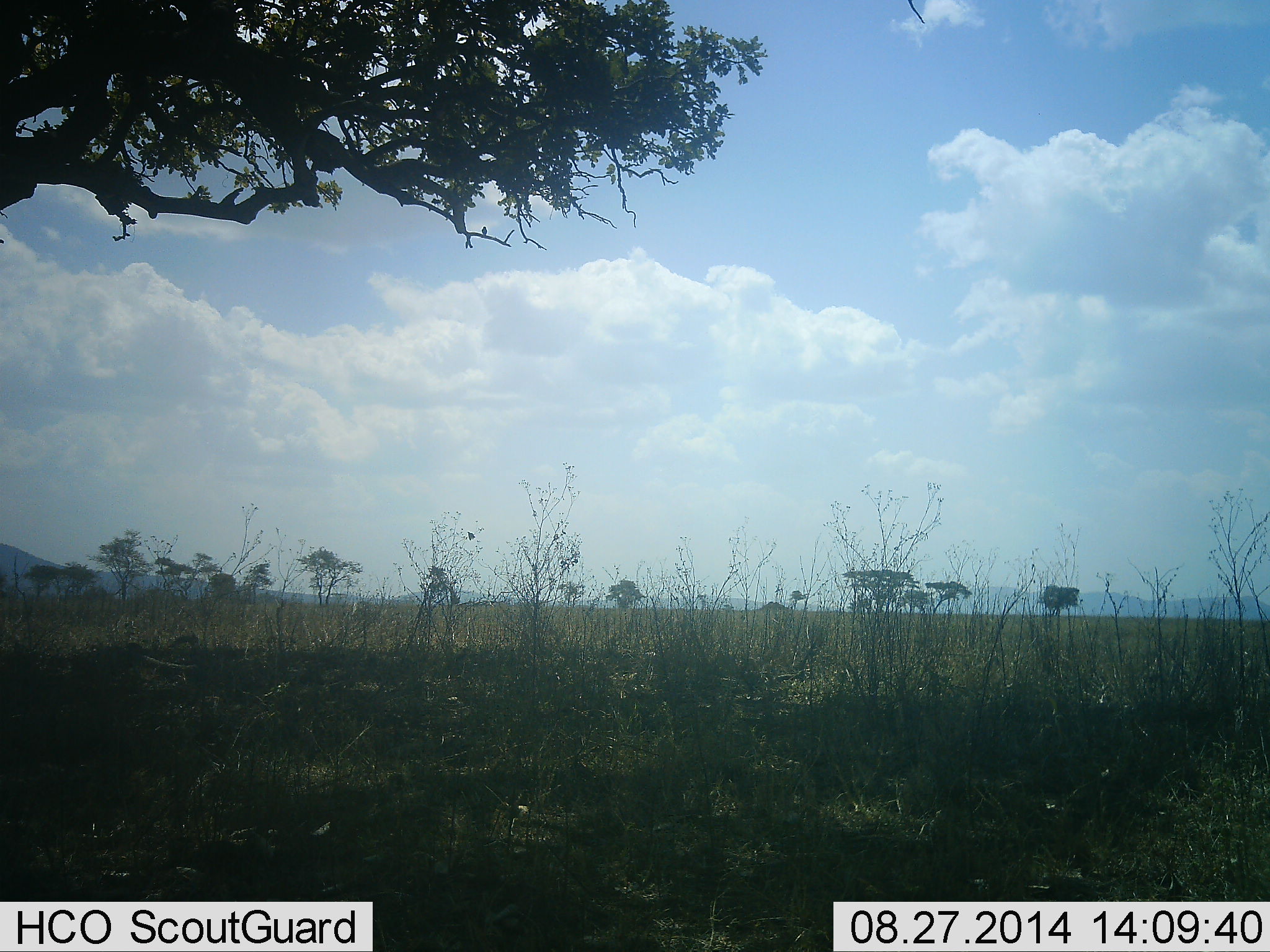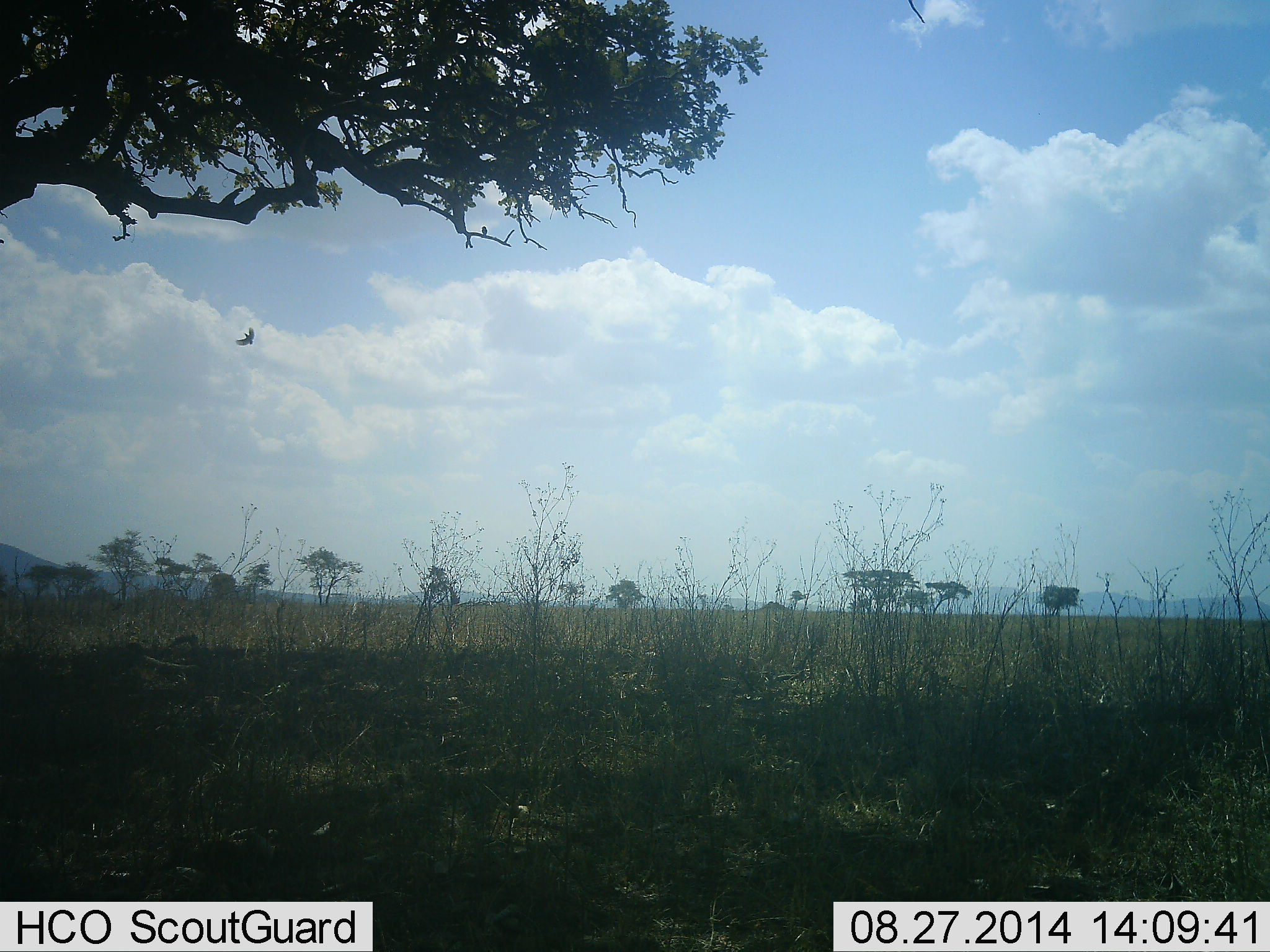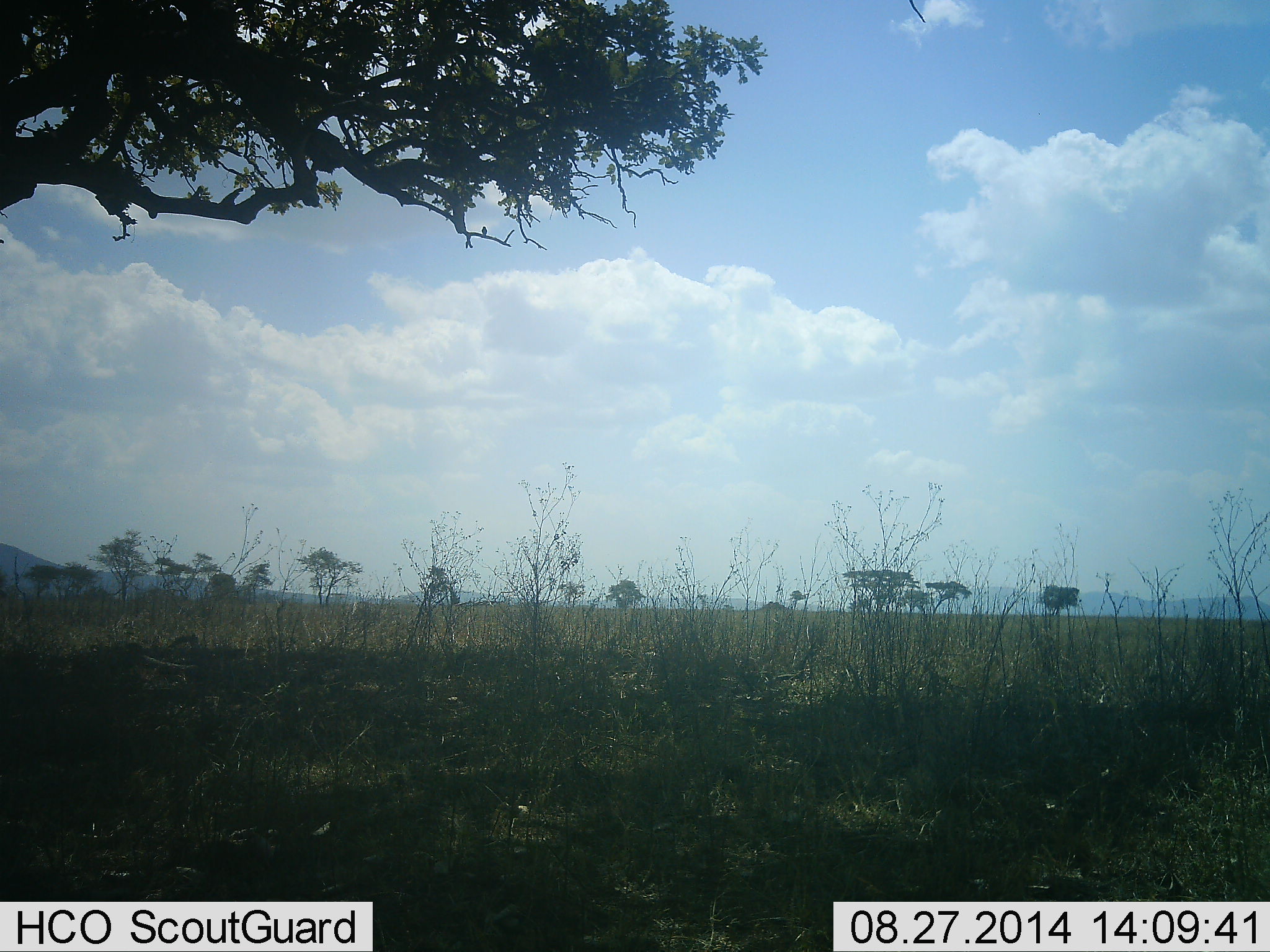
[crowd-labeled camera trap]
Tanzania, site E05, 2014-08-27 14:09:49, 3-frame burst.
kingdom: Animalia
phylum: Chordata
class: Aves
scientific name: Aves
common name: bird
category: otherbird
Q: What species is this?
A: Otherbird (bird) (Aves).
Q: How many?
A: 1.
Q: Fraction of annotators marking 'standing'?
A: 0%.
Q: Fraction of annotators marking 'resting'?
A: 0%.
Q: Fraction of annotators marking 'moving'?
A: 100%.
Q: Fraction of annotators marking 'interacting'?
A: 0%.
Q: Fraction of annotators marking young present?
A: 0%.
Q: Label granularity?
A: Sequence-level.